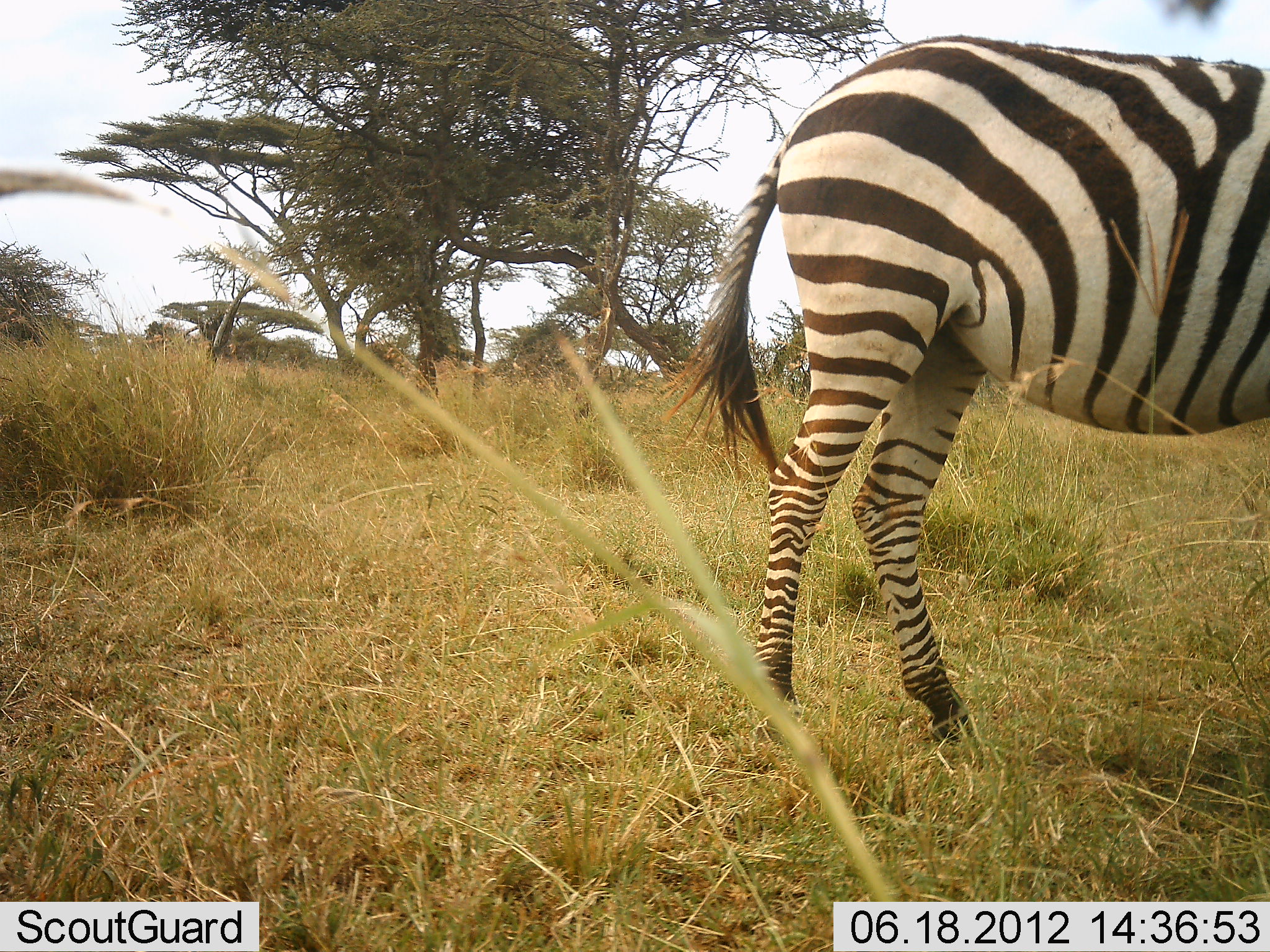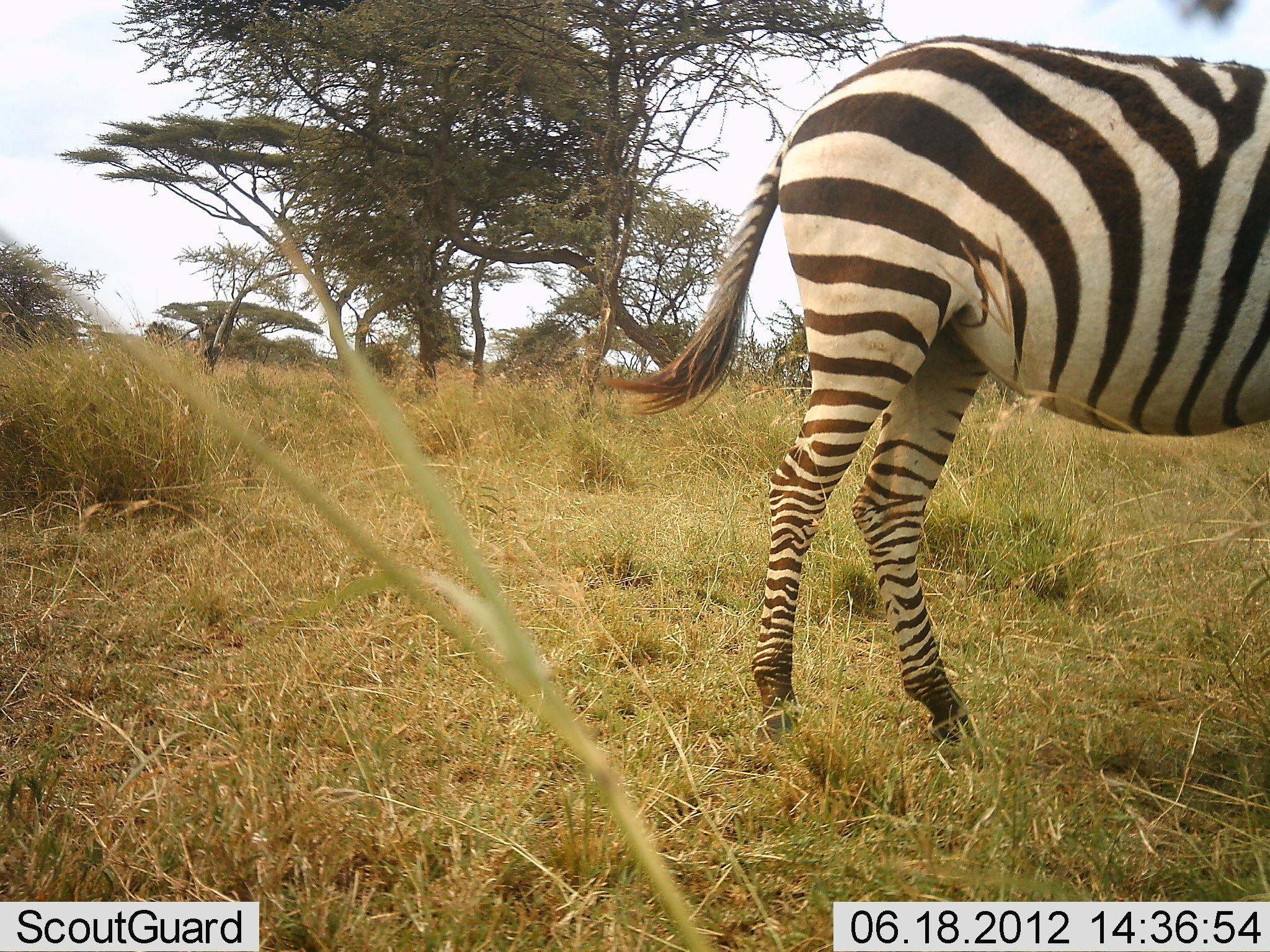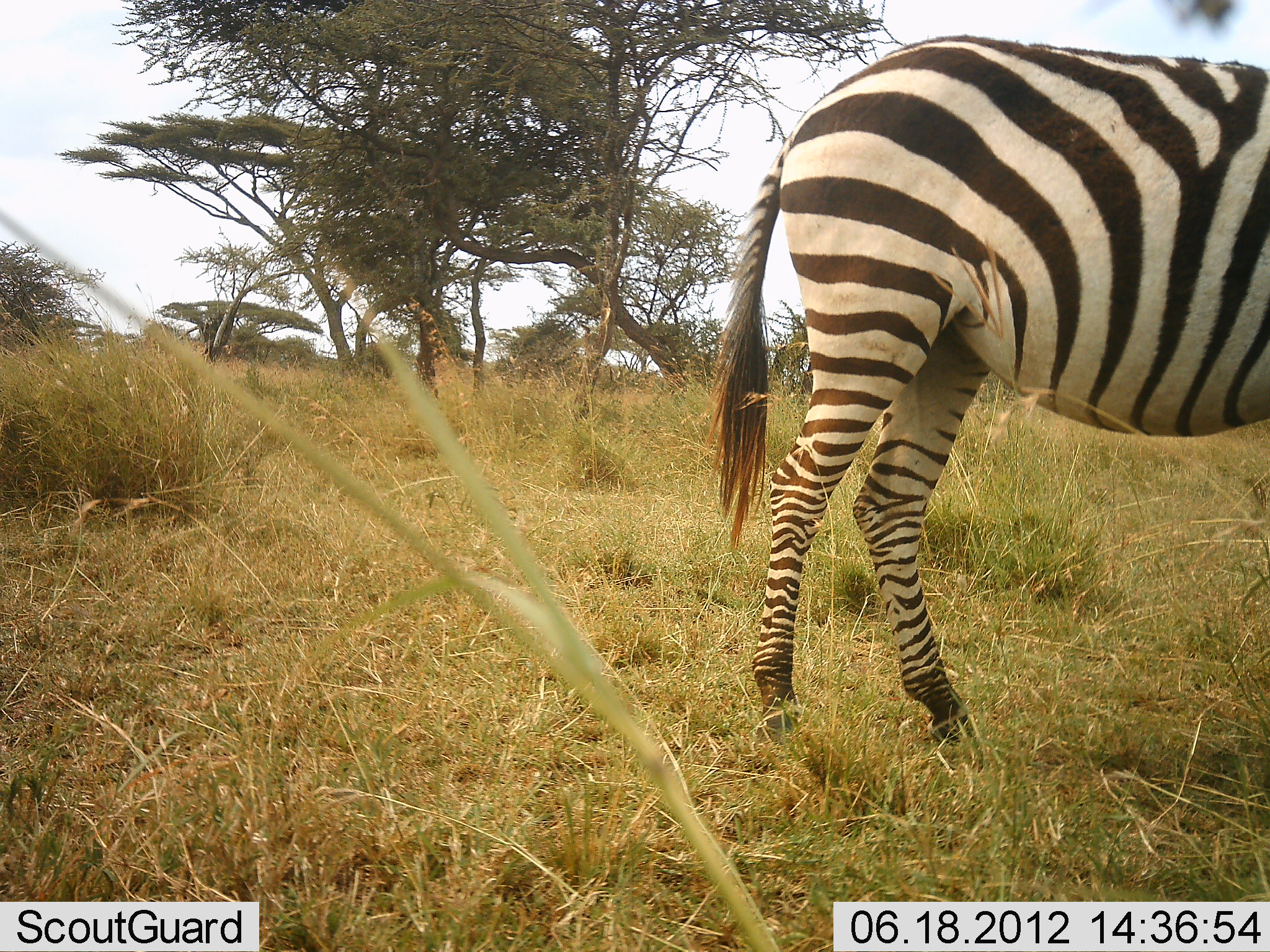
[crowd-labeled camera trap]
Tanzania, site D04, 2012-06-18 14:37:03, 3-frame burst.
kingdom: Animalia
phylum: Chordata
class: Mammalia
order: Perissodactyla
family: Equidae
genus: Equus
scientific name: Equus quagga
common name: plains zebra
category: zebra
Zebra (plains zebra) (Equus quagga), count 1. Behavior (volunteer vote fractions): standing 100%, resting 0%, moving 0%, interacting 0%. Young present (vote fraction): 0%. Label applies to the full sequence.